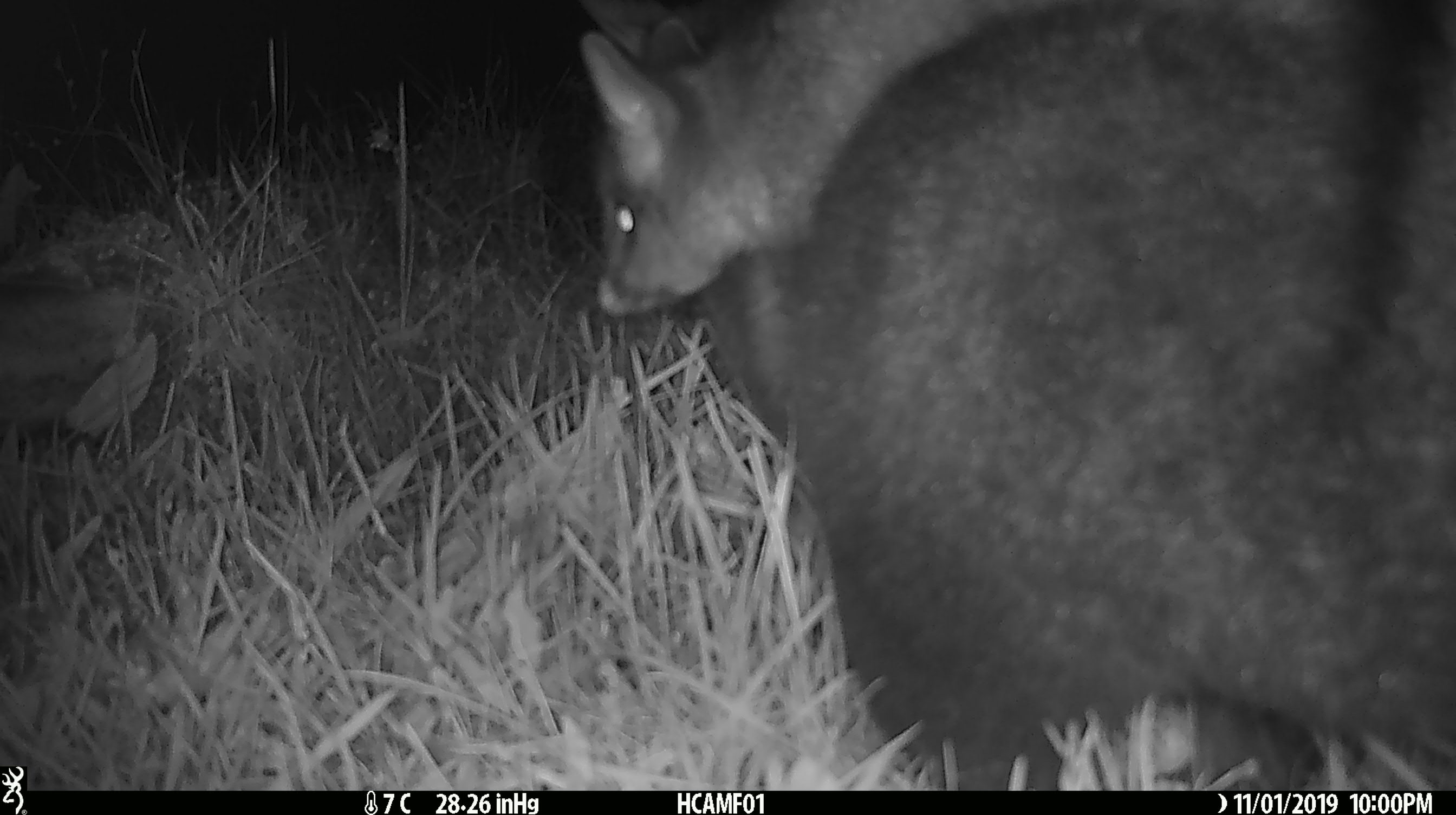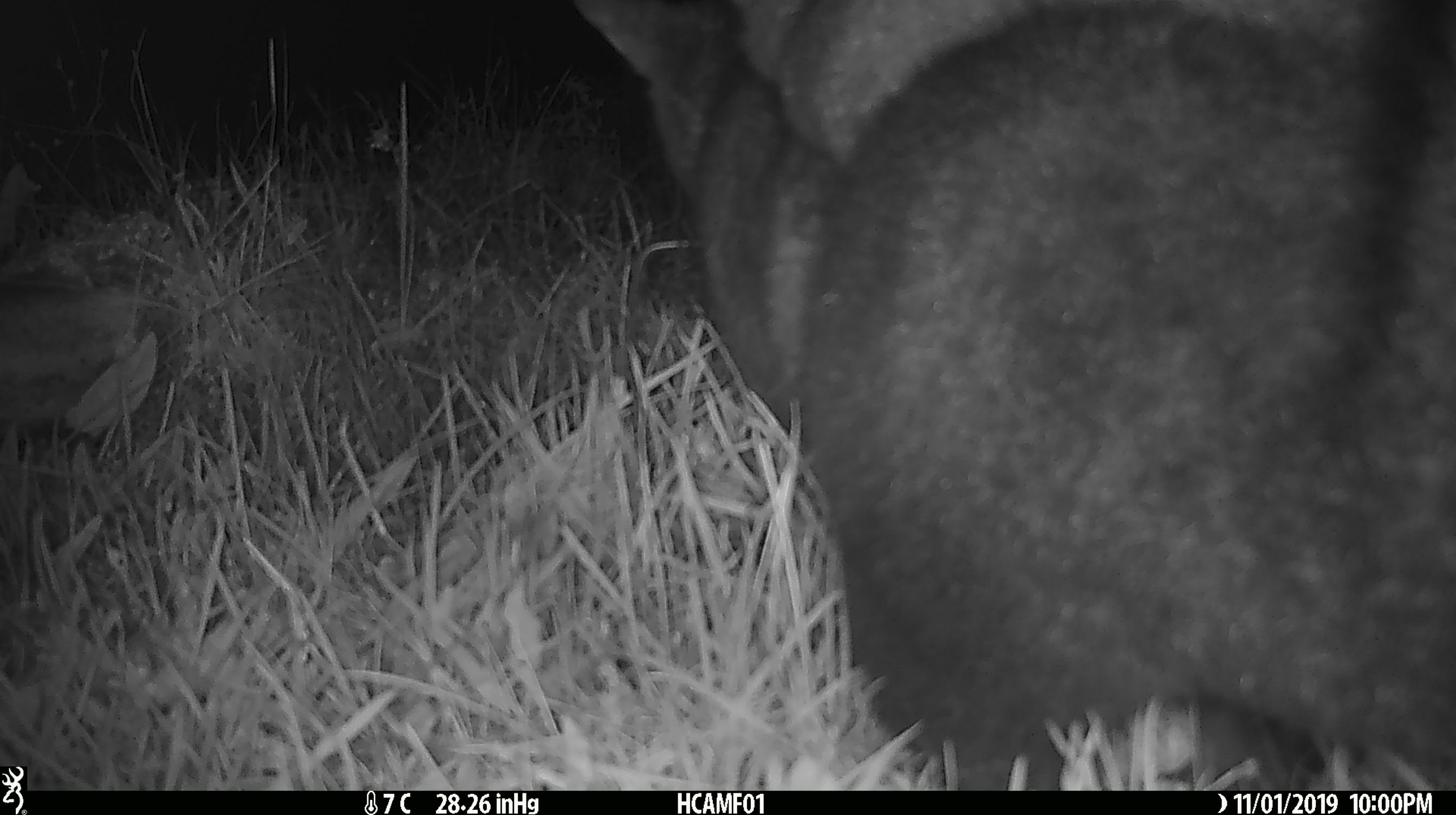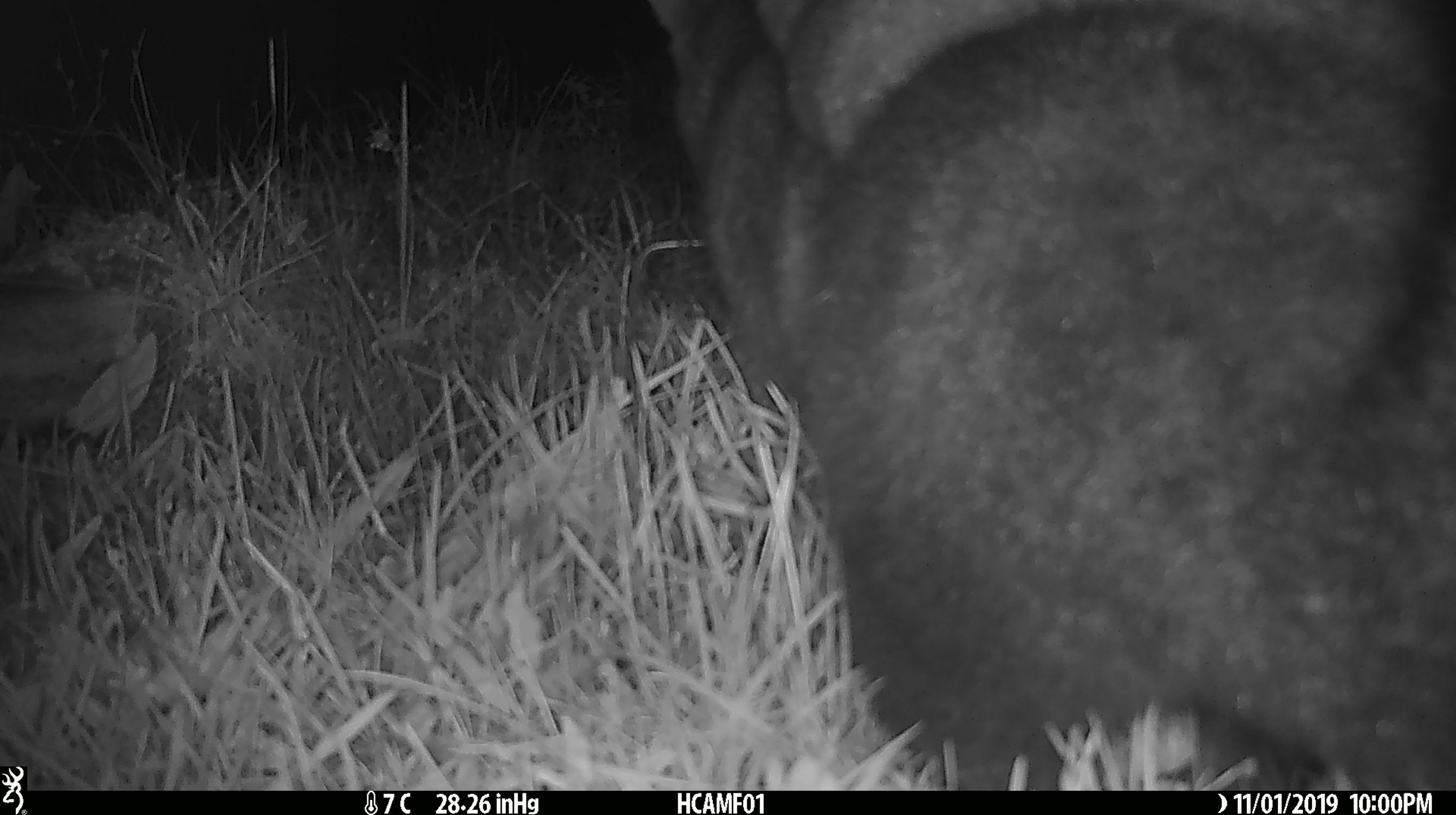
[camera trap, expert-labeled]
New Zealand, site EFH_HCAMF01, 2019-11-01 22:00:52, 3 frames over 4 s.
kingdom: Animalia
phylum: Chordata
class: Mammalia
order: Diprotodontia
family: Phalangeridae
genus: Trichosurus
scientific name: Trichosurus vulpecula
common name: common brushtail possum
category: possum